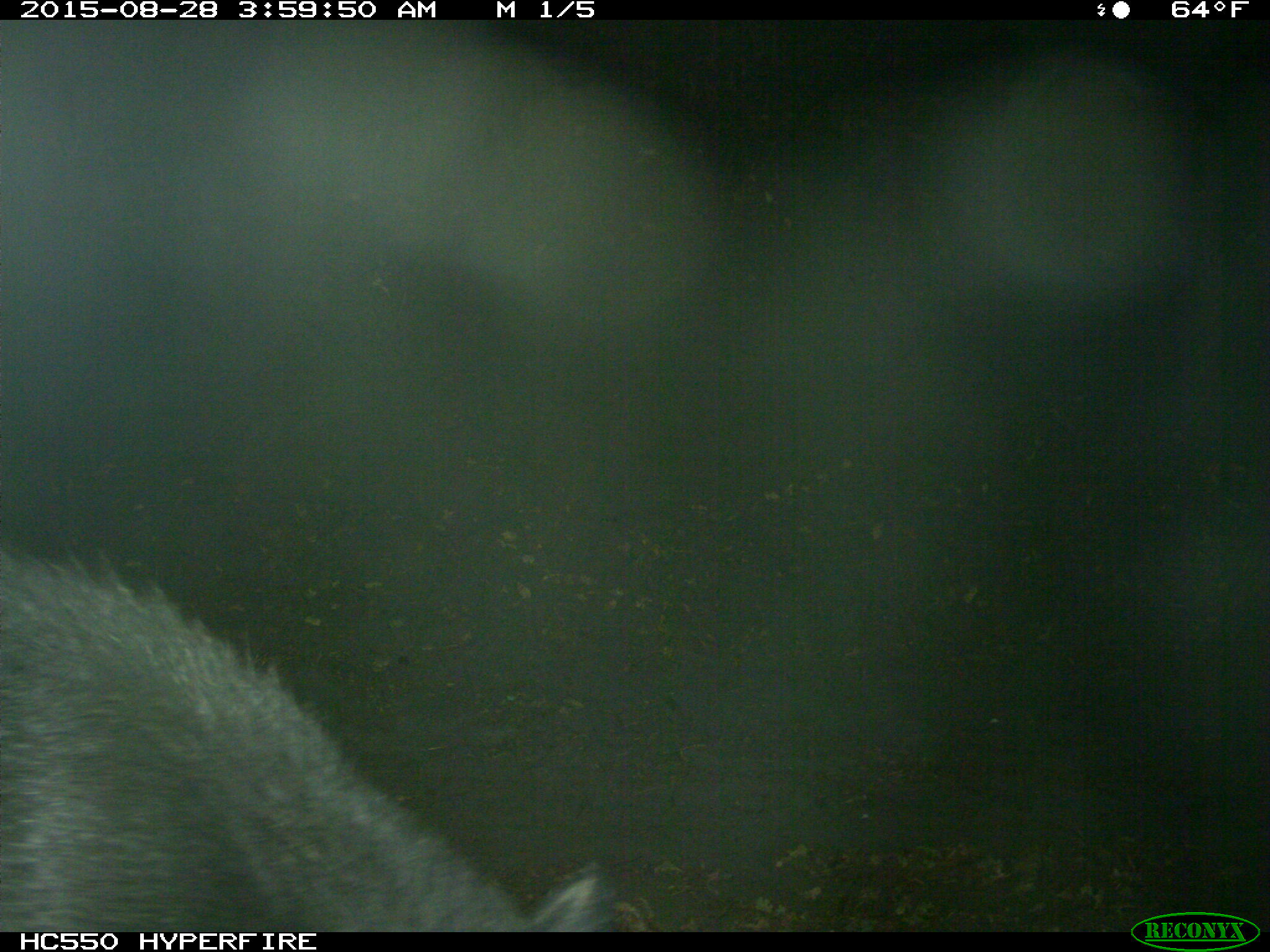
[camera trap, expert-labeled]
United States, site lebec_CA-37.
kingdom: Animalia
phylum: Chordata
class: Mammalia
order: Artiodactyla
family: Suidae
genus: Sus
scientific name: Sus scrofa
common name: wild boar